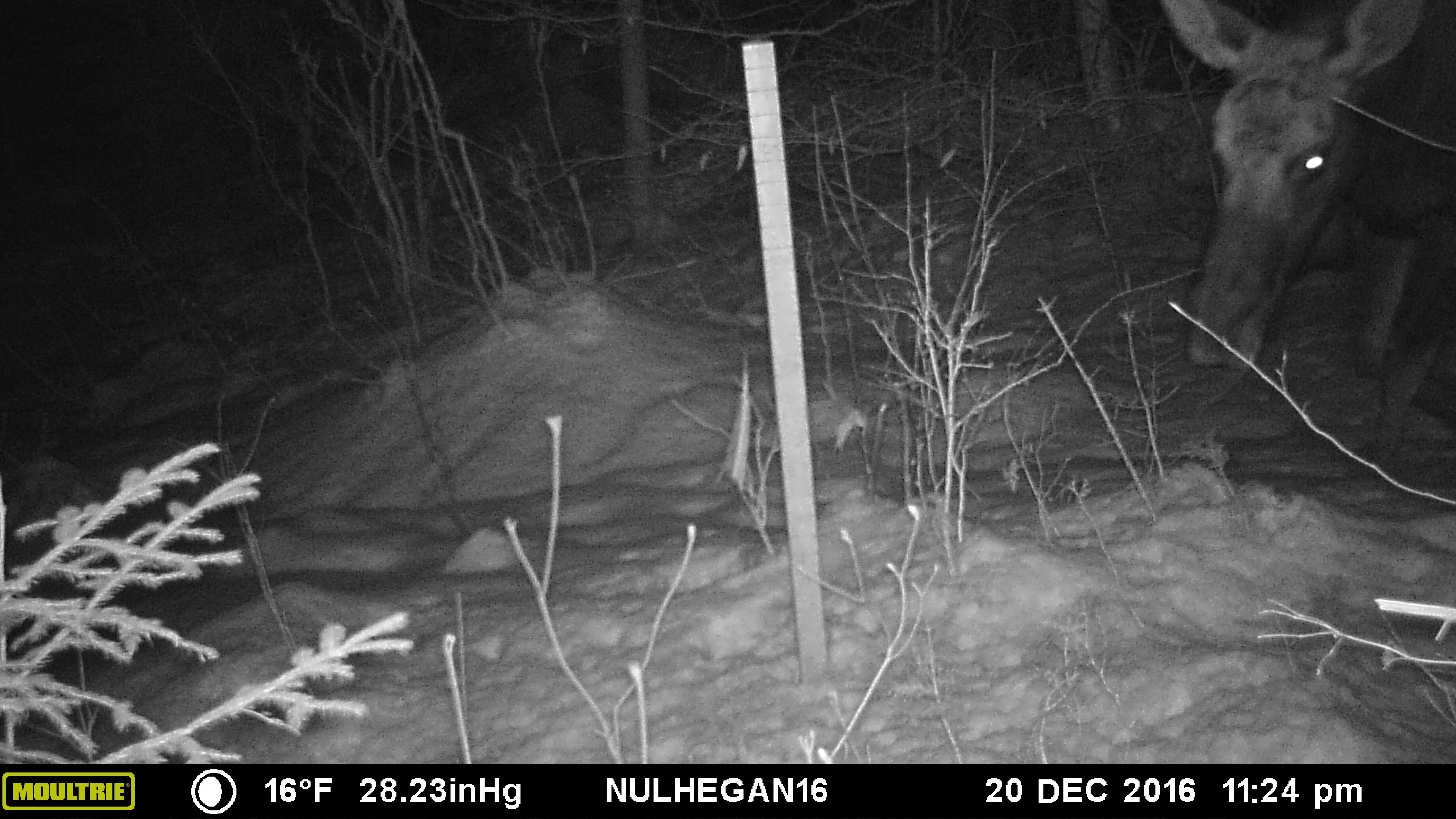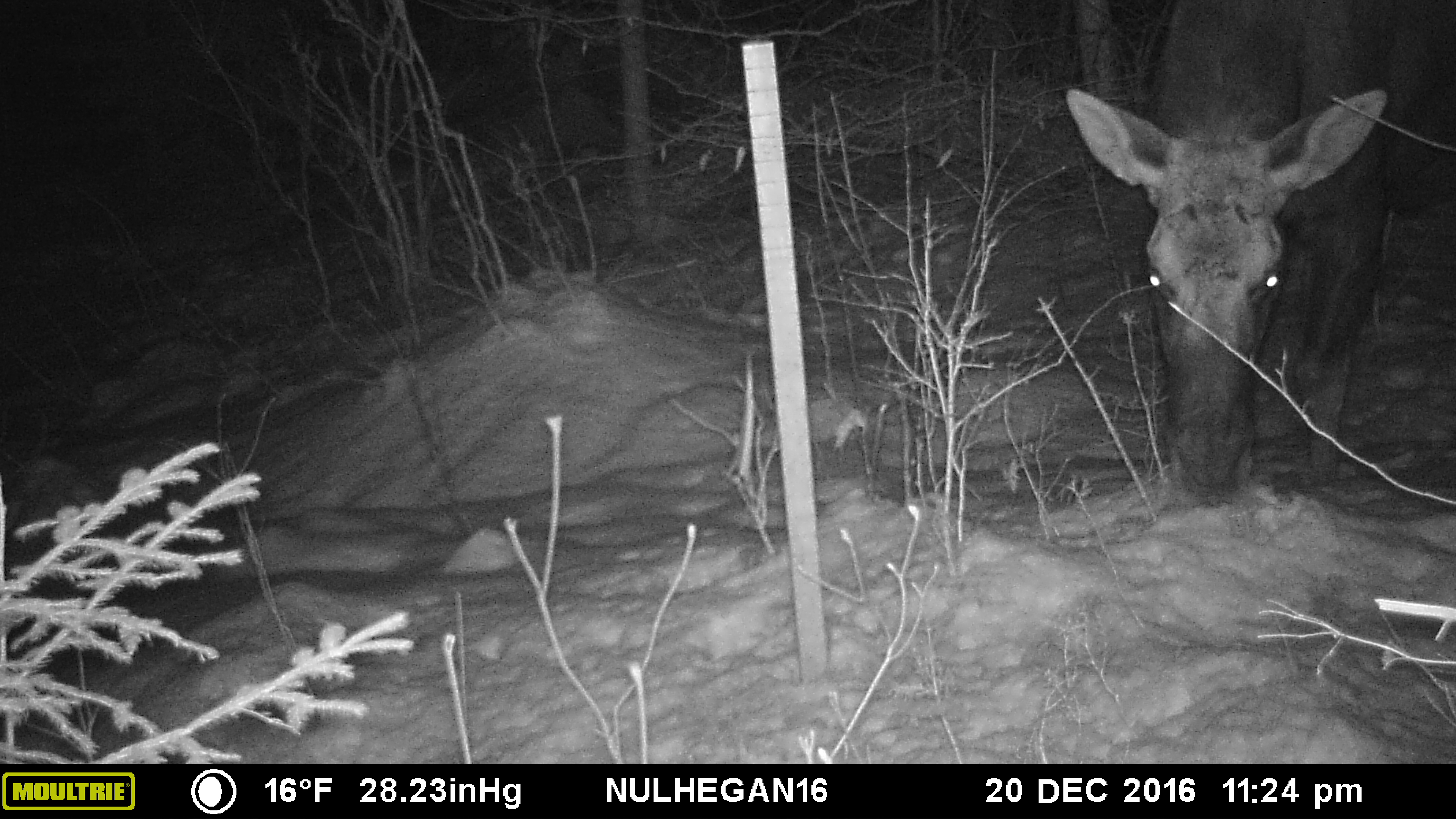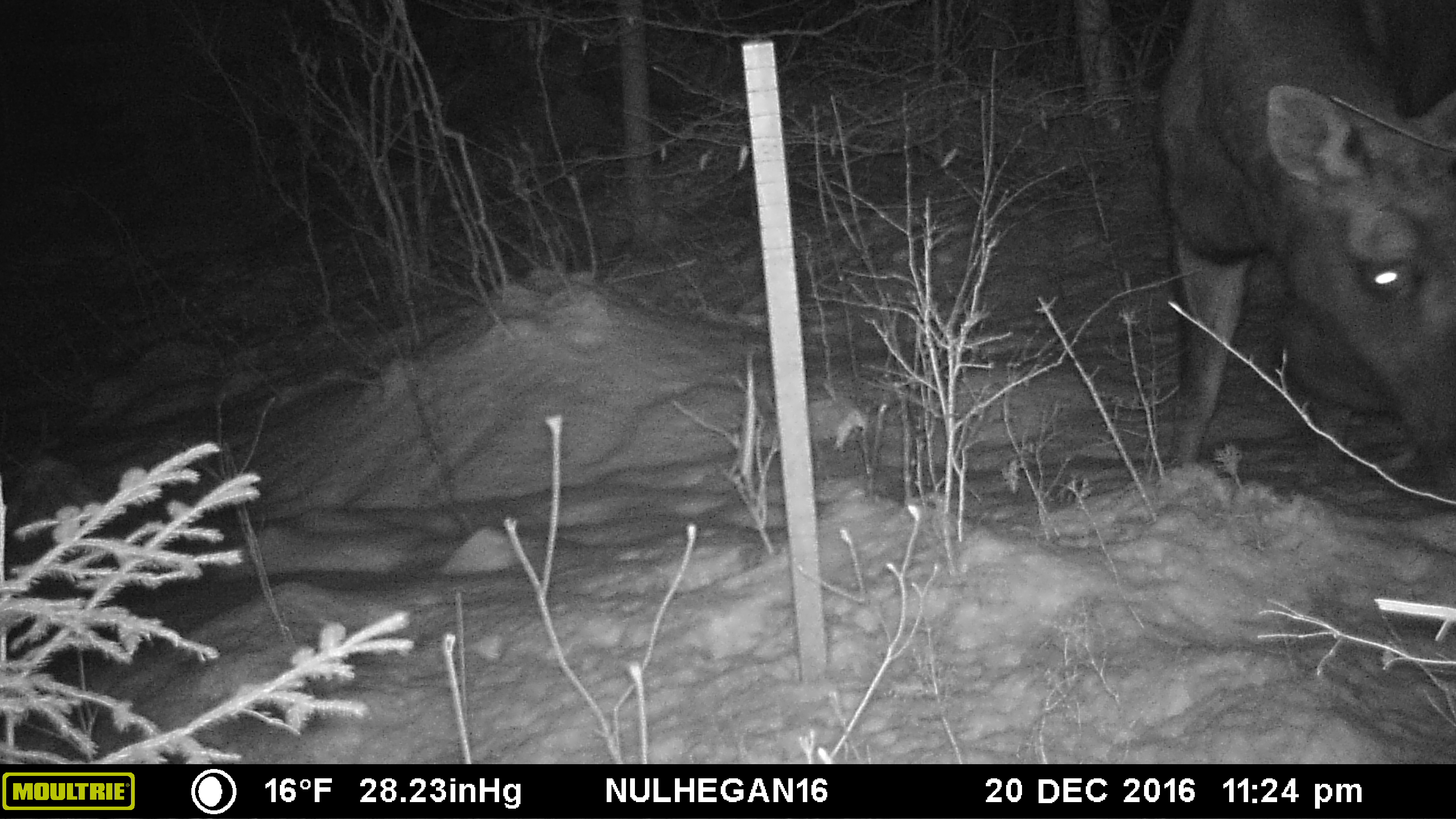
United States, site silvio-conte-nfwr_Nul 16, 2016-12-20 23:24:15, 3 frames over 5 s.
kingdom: Animalia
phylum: Chordata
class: Mammalia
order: Artiodactyla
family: Cervidae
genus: Alces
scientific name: Alces alces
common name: moose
Moose (Alces alces).